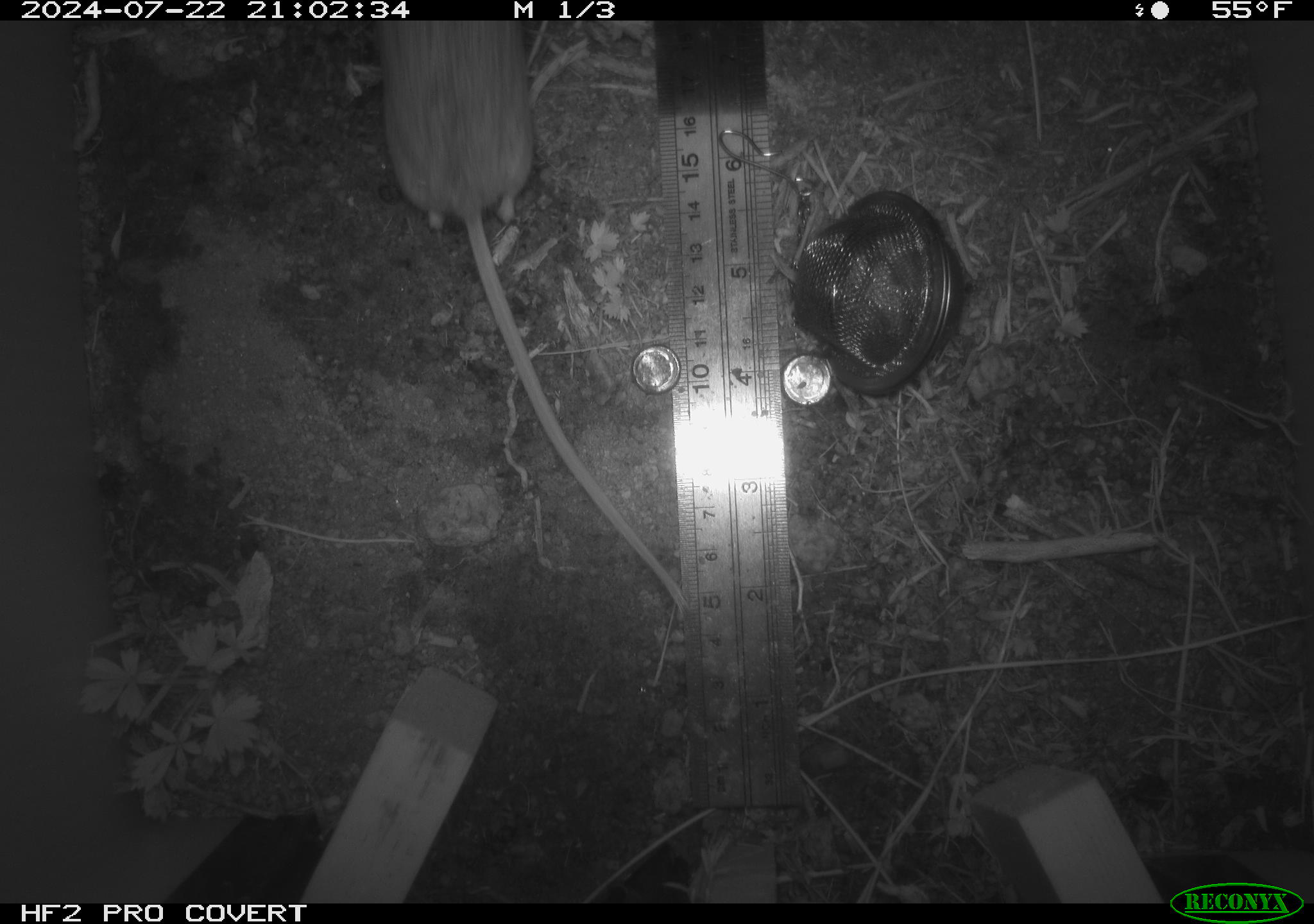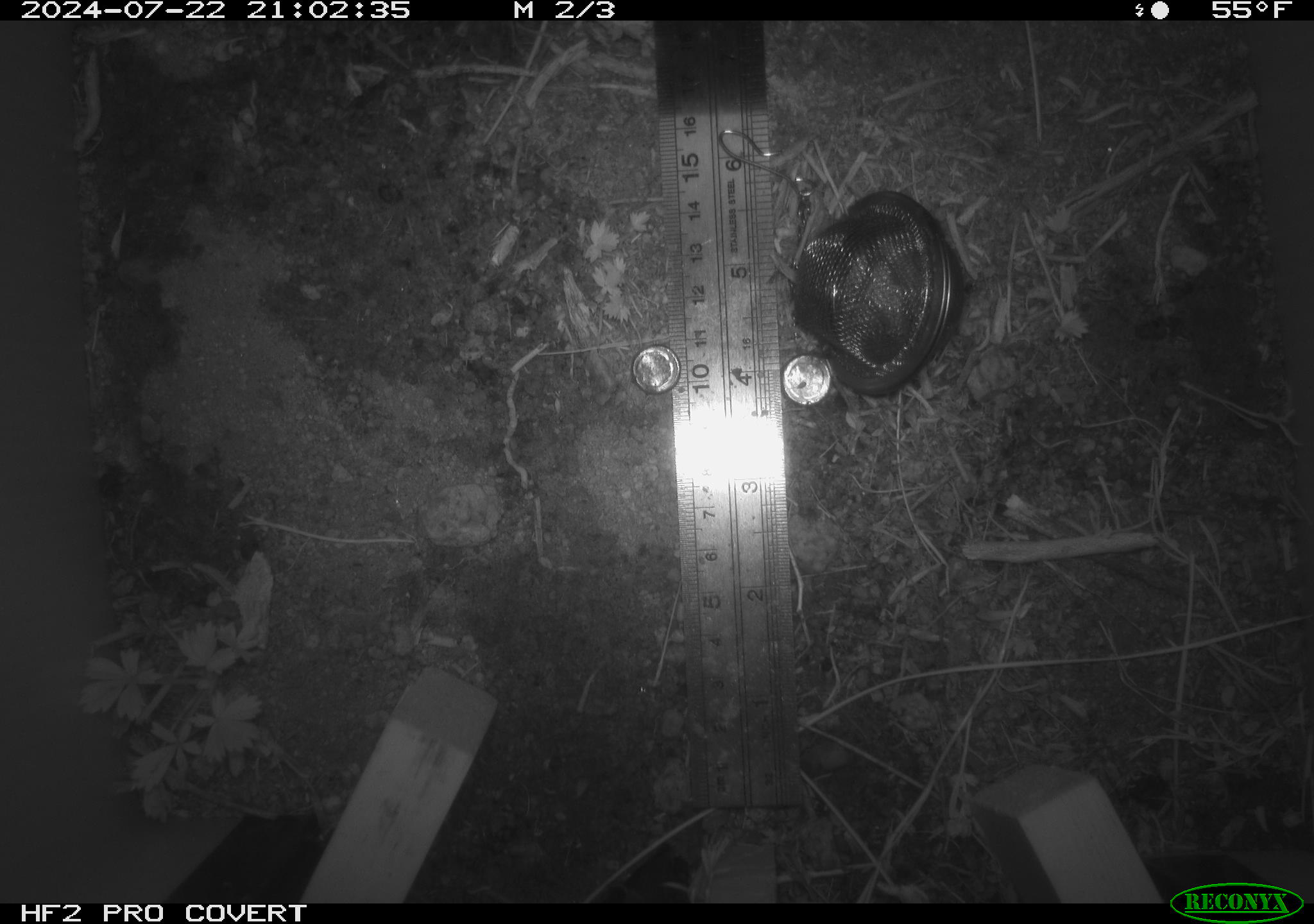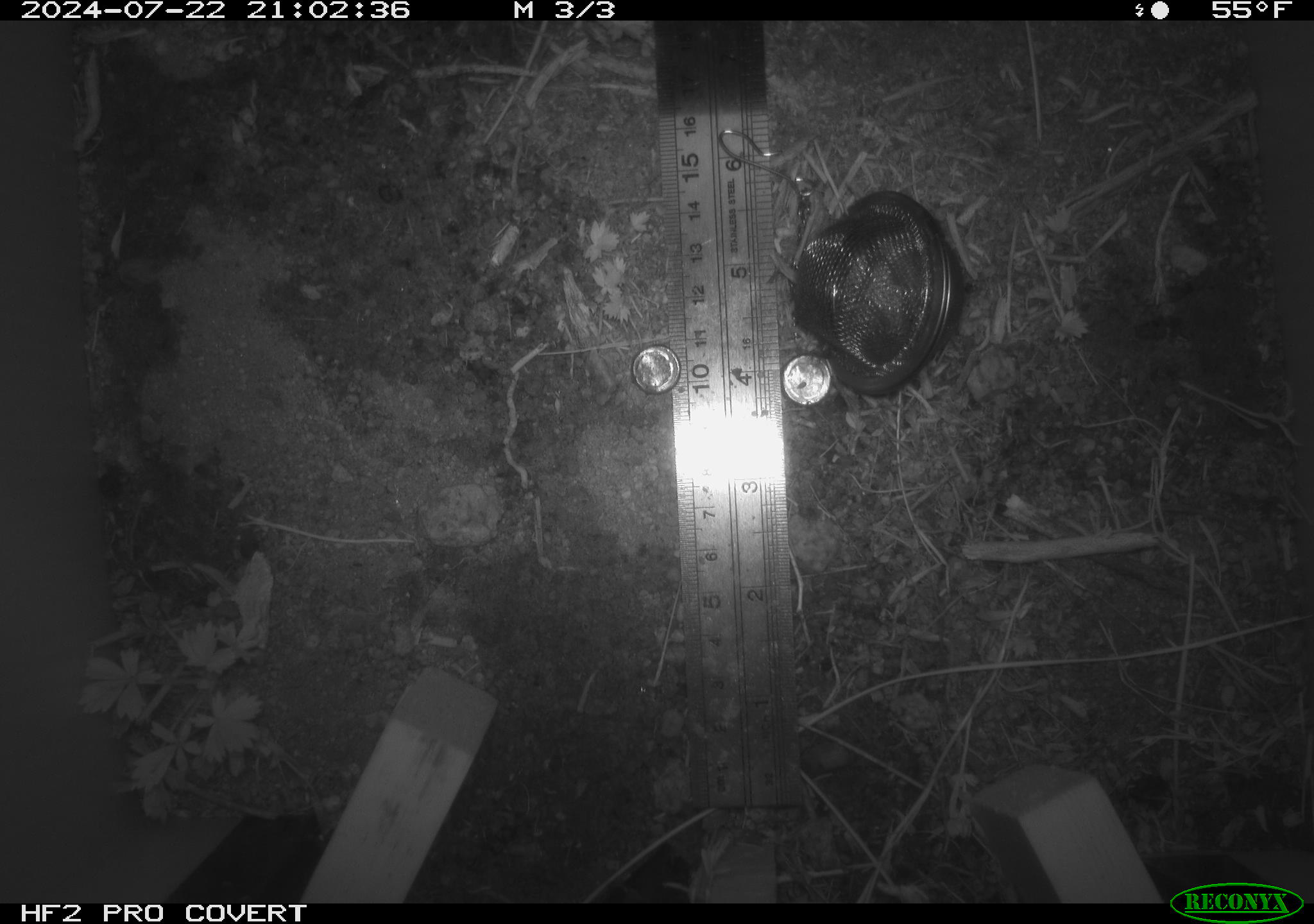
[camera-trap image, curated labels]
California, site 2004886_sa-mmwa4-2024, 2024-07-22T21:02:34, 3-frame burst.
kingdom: Animalia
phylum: Chordata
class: Mammalia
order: Rodentia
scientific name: Rodentia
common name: mouse species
Mouse species (Rodentia).